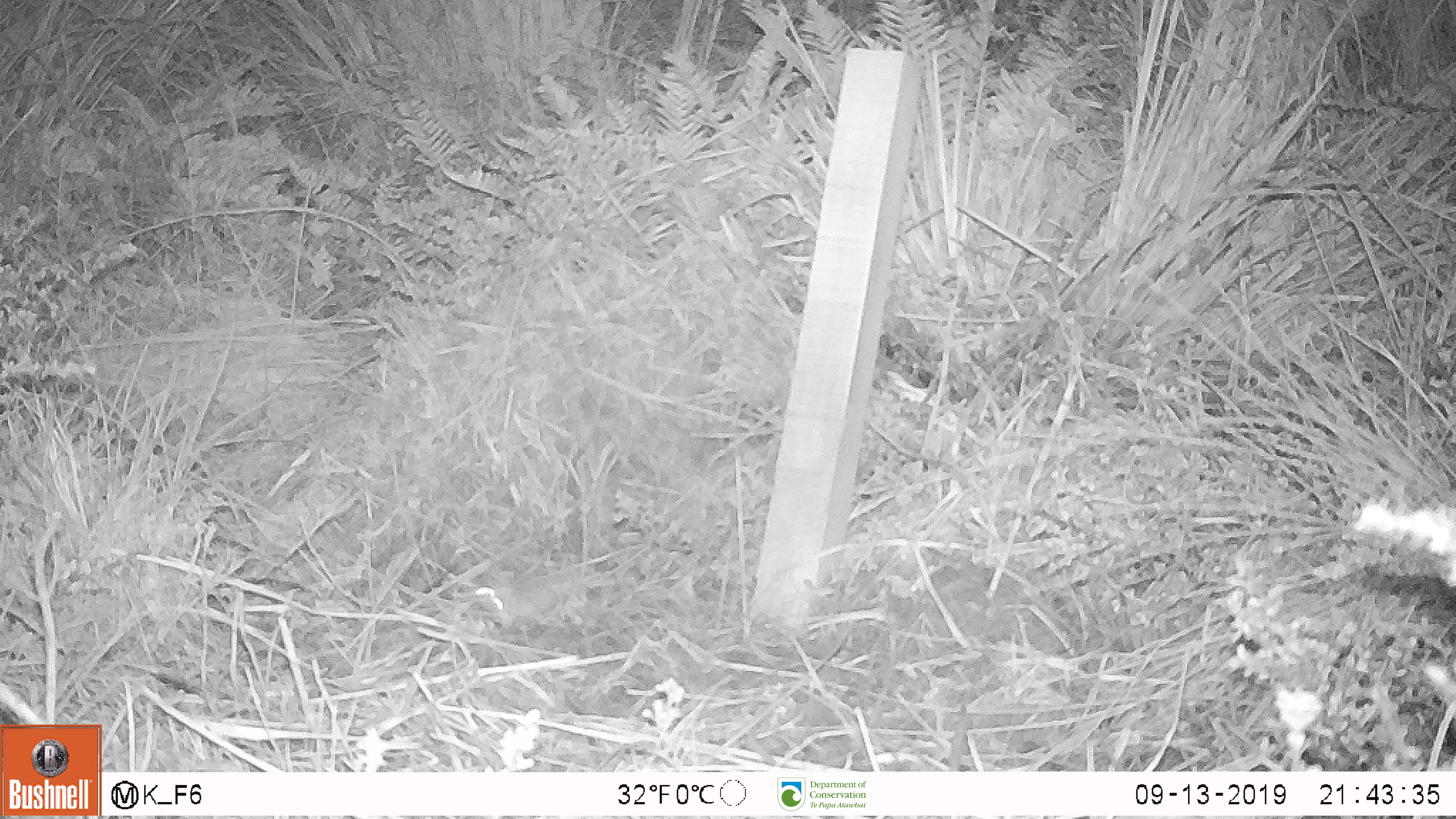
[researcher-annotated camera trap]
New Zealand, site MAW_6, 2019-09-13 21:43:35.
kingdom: Animalia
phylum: Chordata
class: Mammalia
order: Rodentia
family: Muridae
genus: Mus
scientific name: Mus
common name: mouse